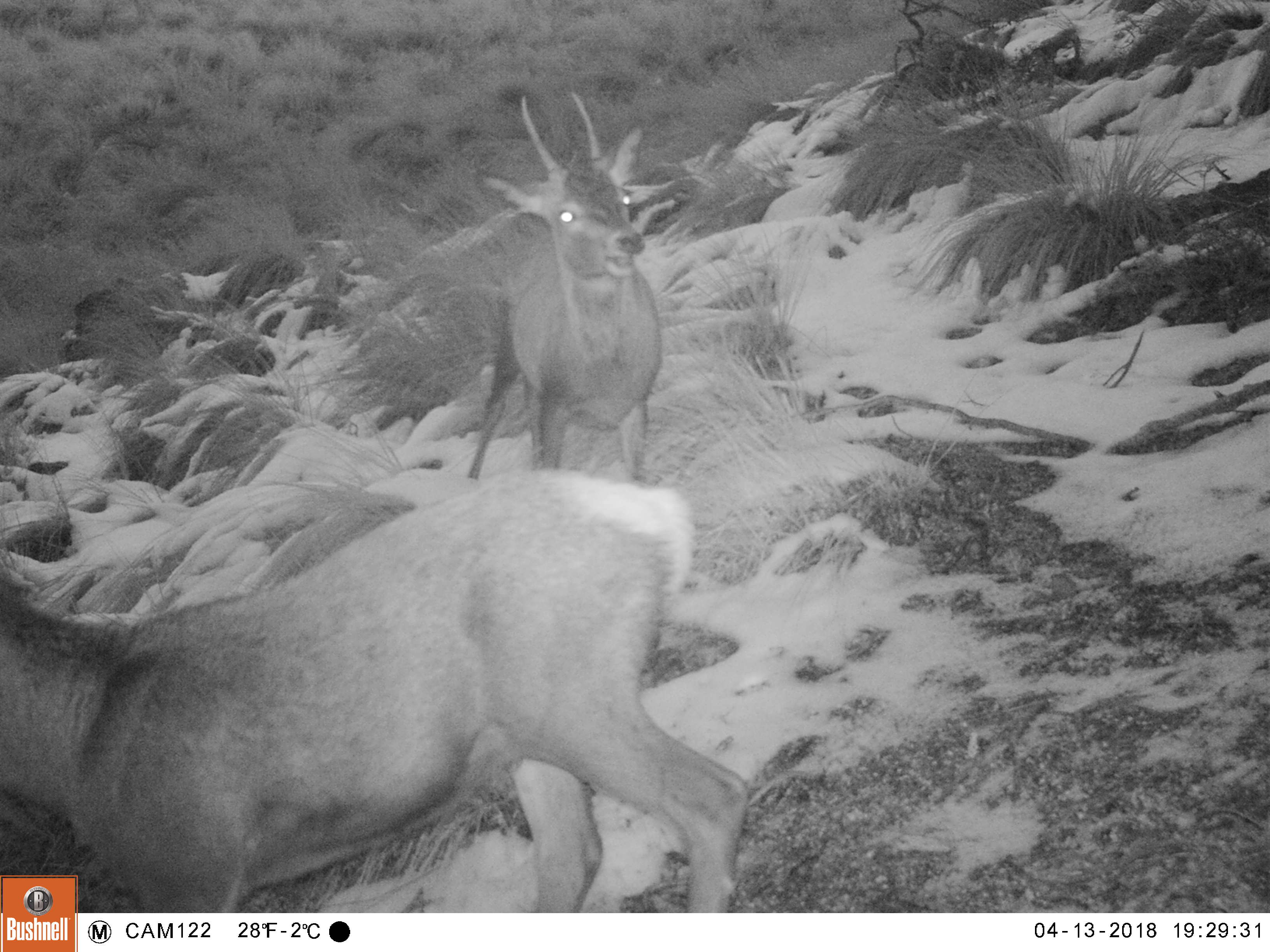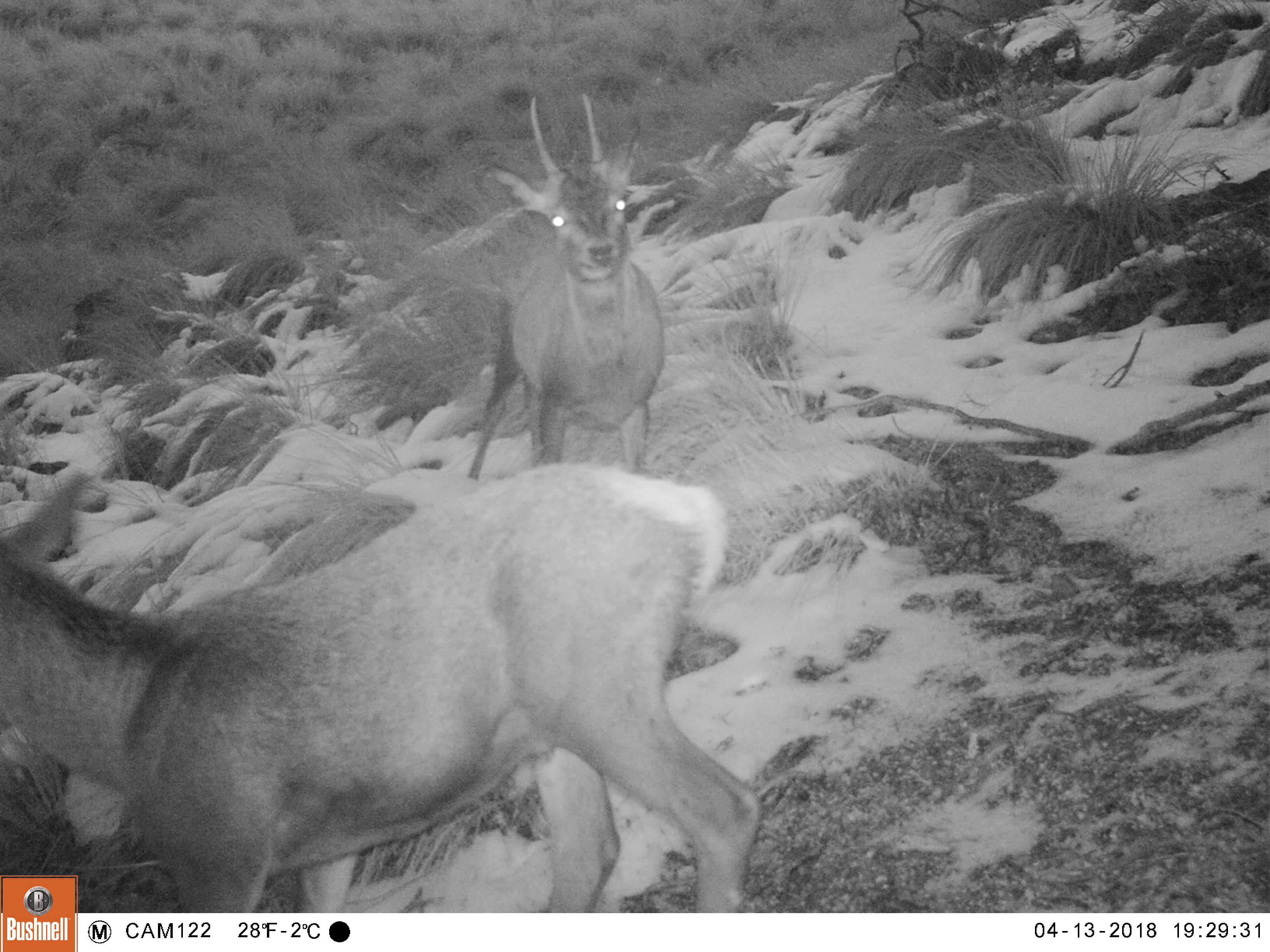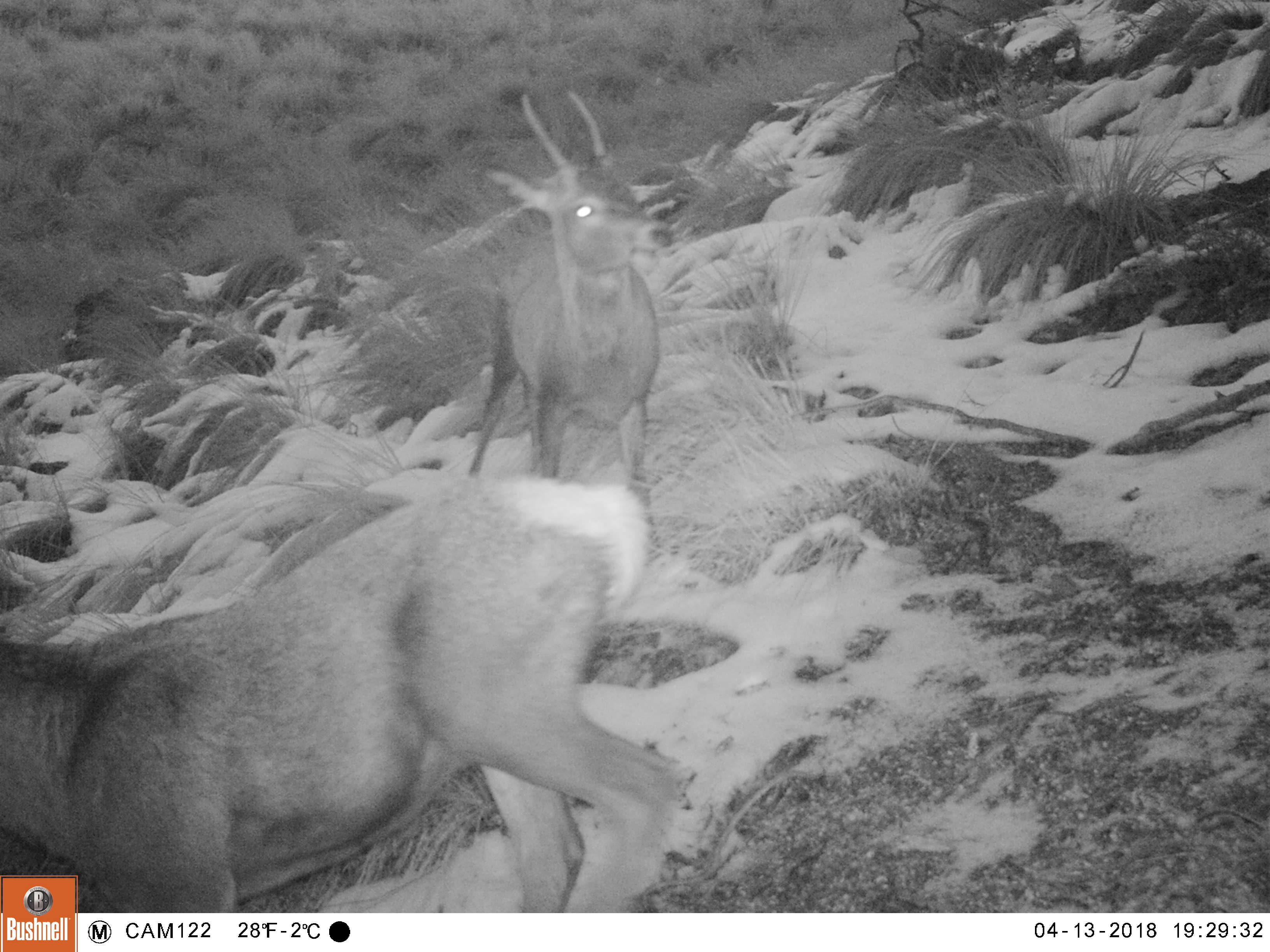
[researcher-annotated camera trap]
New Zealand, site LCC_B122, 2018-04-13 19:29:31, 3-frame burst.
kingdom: Animalia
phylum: Chordata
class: Mammalia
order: Artiodactyla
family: Cervidae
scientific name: Cervidae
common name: deer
Deer (Cervidae).